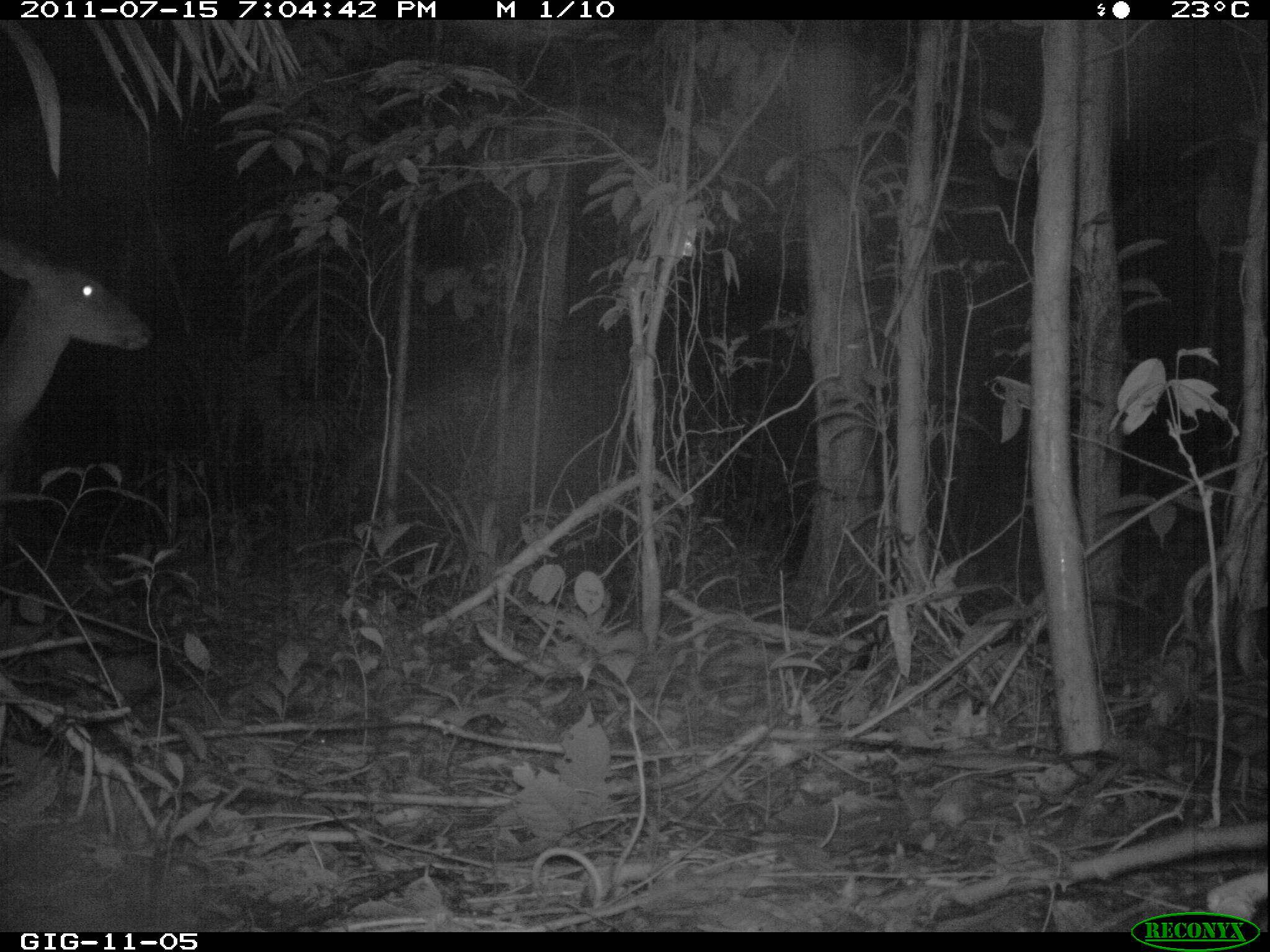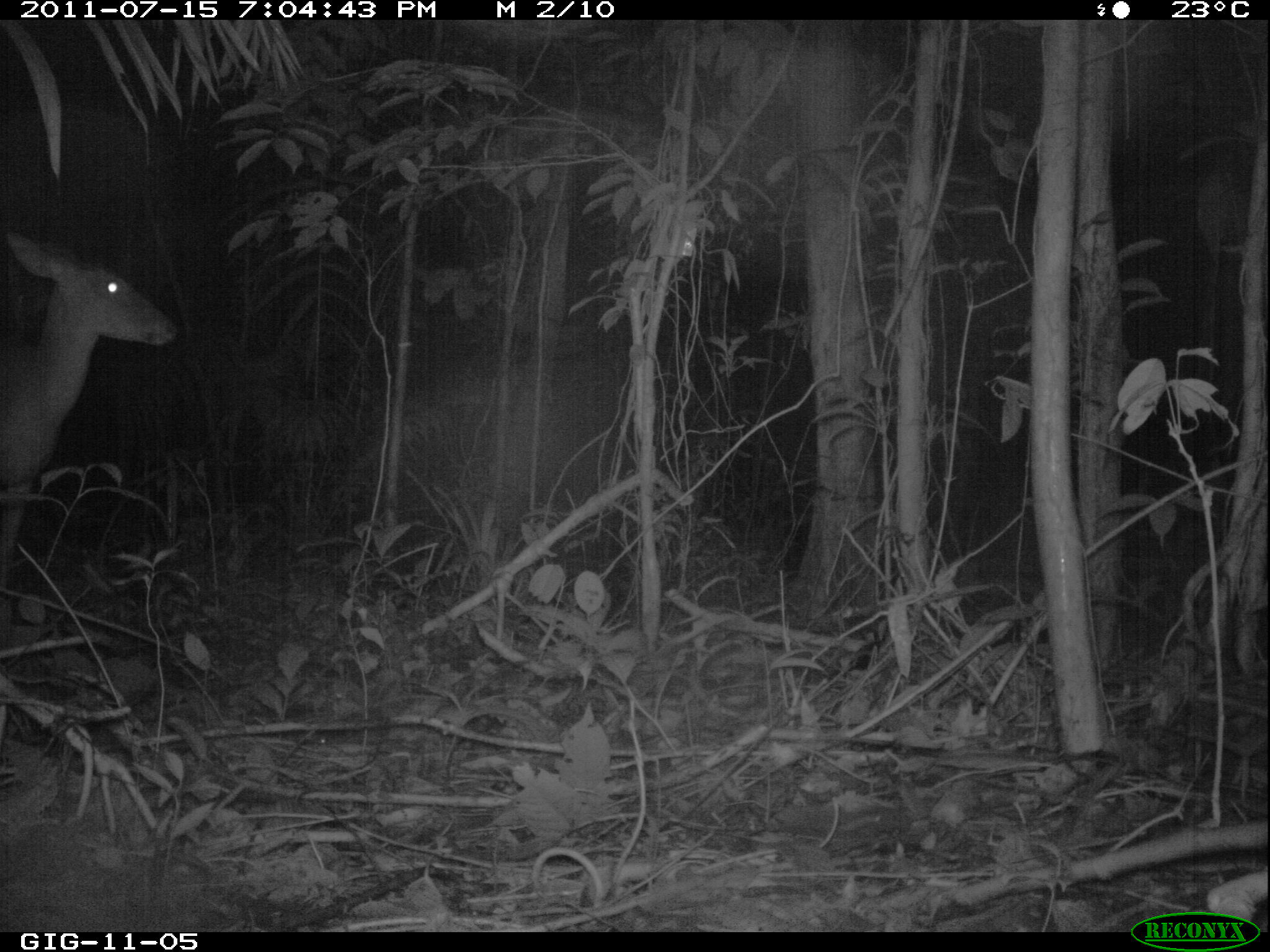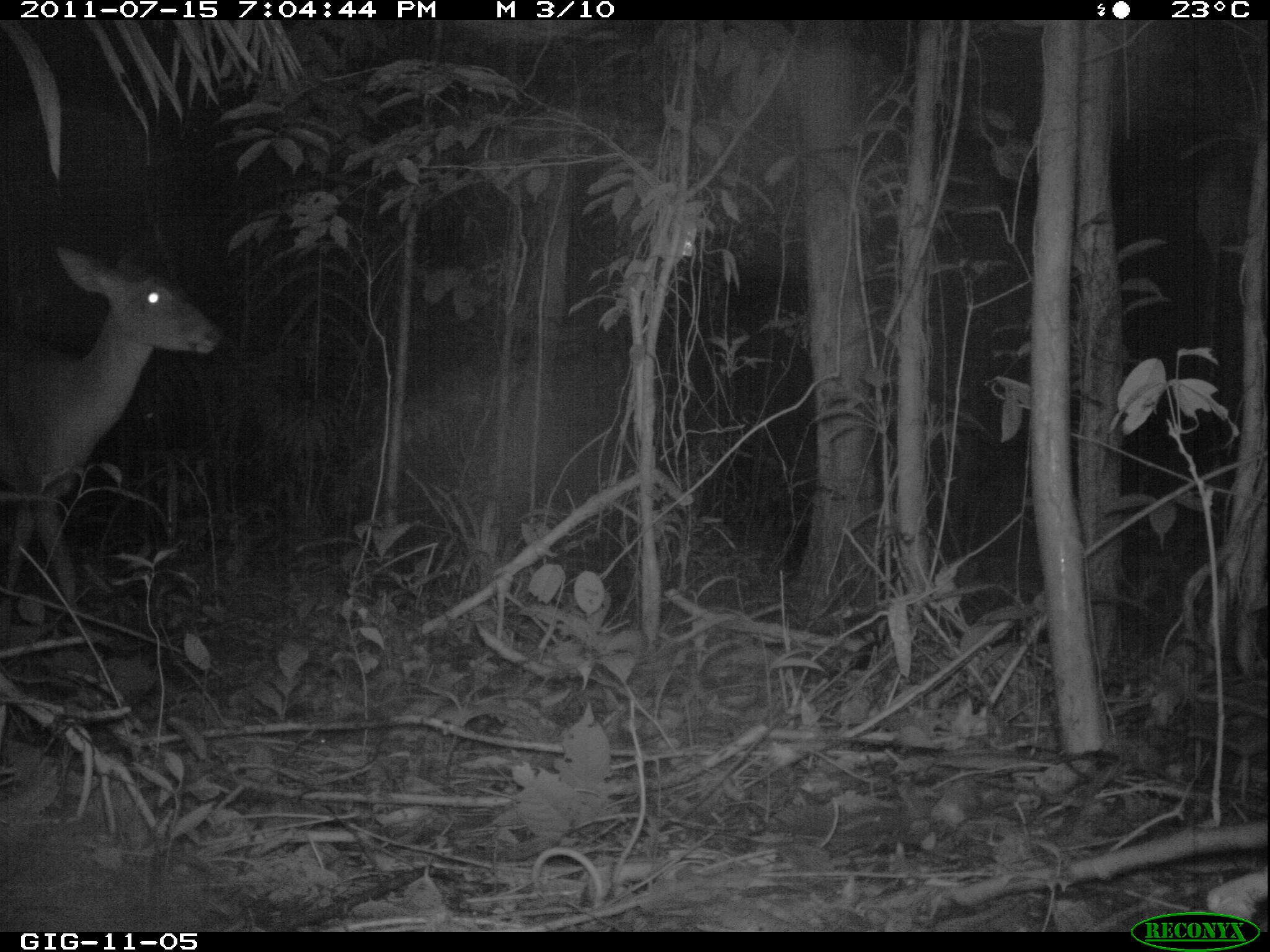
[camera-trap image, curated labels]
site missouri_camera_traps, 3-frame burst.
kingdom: Animalia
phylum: Chordata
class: Mammalia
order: Artiodactyla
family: Cervidae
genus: Mazama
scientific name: Mazama americana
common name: red brocket deer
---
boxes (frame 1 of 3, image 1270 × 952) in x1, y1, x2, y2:
red brocket deer: 7, 247, 151, 446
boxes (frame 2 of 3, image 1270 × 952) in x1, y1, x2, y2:
red brocket deer: 11, 223, 180, 463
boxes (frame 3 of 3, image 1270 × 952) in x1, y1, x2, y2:
red brocket deer: 11, 229, 224, 524